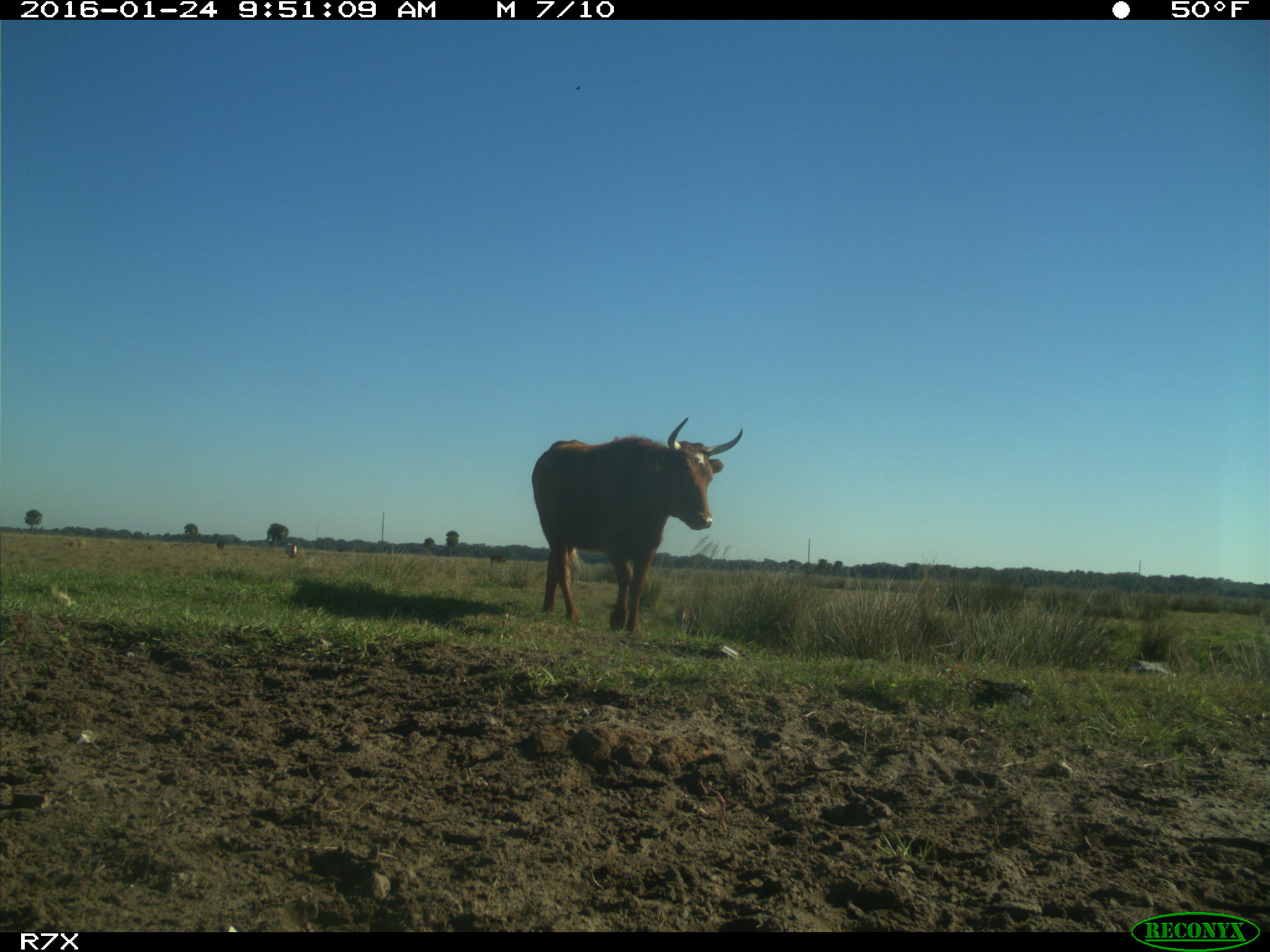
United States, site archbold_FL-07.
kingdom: Animalia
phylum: Chordata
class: Mammalia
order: Artiodactyla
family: Bovidae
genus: Bos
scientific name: Bos taurus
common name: domestic cow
Bos taurus (domestic cow).